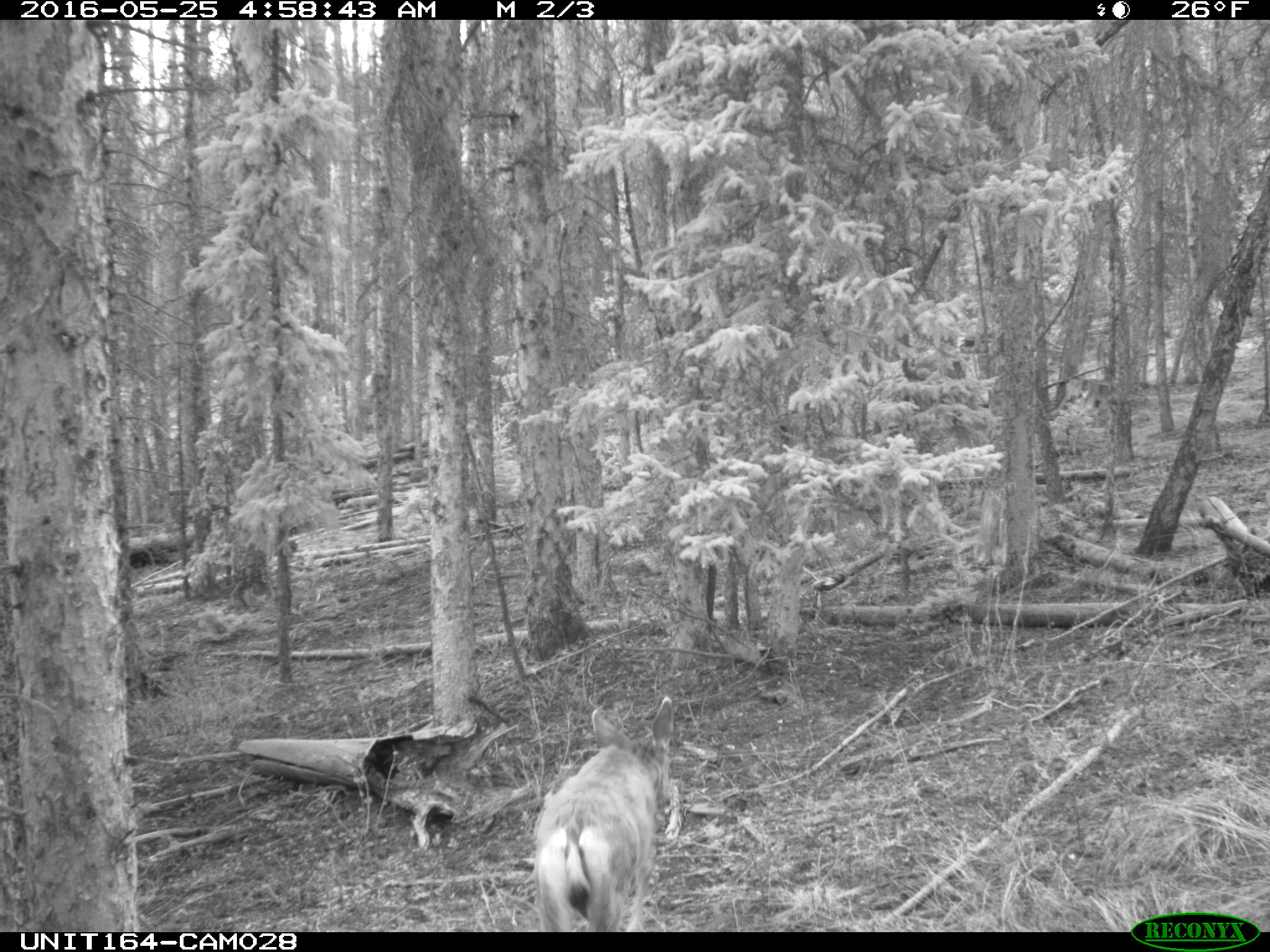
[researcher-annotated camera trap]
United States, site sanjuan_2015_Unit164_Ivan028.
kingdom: Animalia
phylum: Chordata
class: Mammalia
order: Artiodactyla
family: Cervidae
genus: Odocoileus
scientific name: Odocoileus hemionus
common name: mule deer